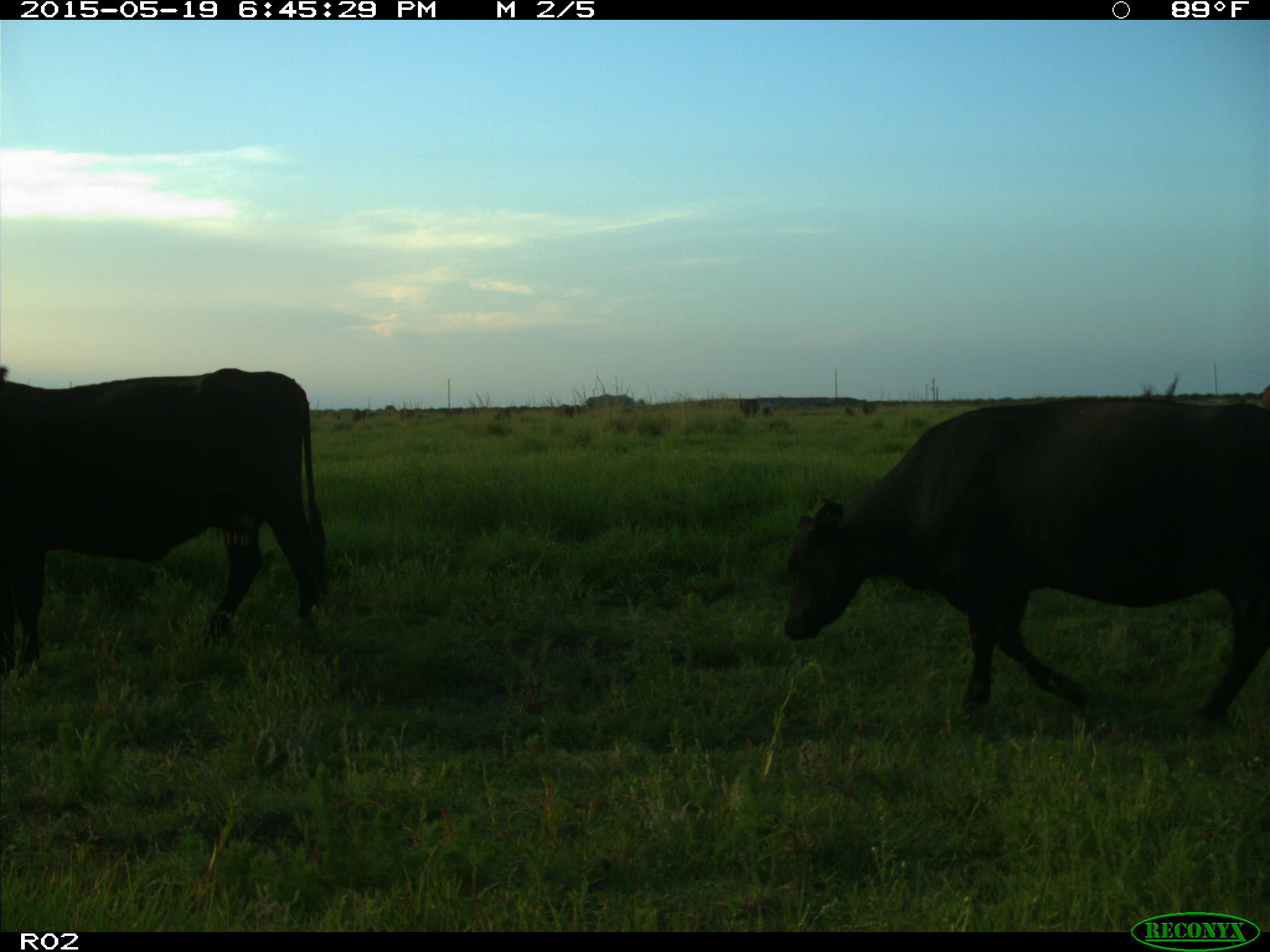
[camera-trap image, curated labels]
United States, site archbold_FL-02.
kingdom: Animalia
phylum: Chordata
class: Mammalia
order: Artiodactyla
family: Bovidae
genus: Bos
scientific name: Bos taurus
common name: domestic cow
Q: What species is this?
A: Bos taurus (domestic cow).